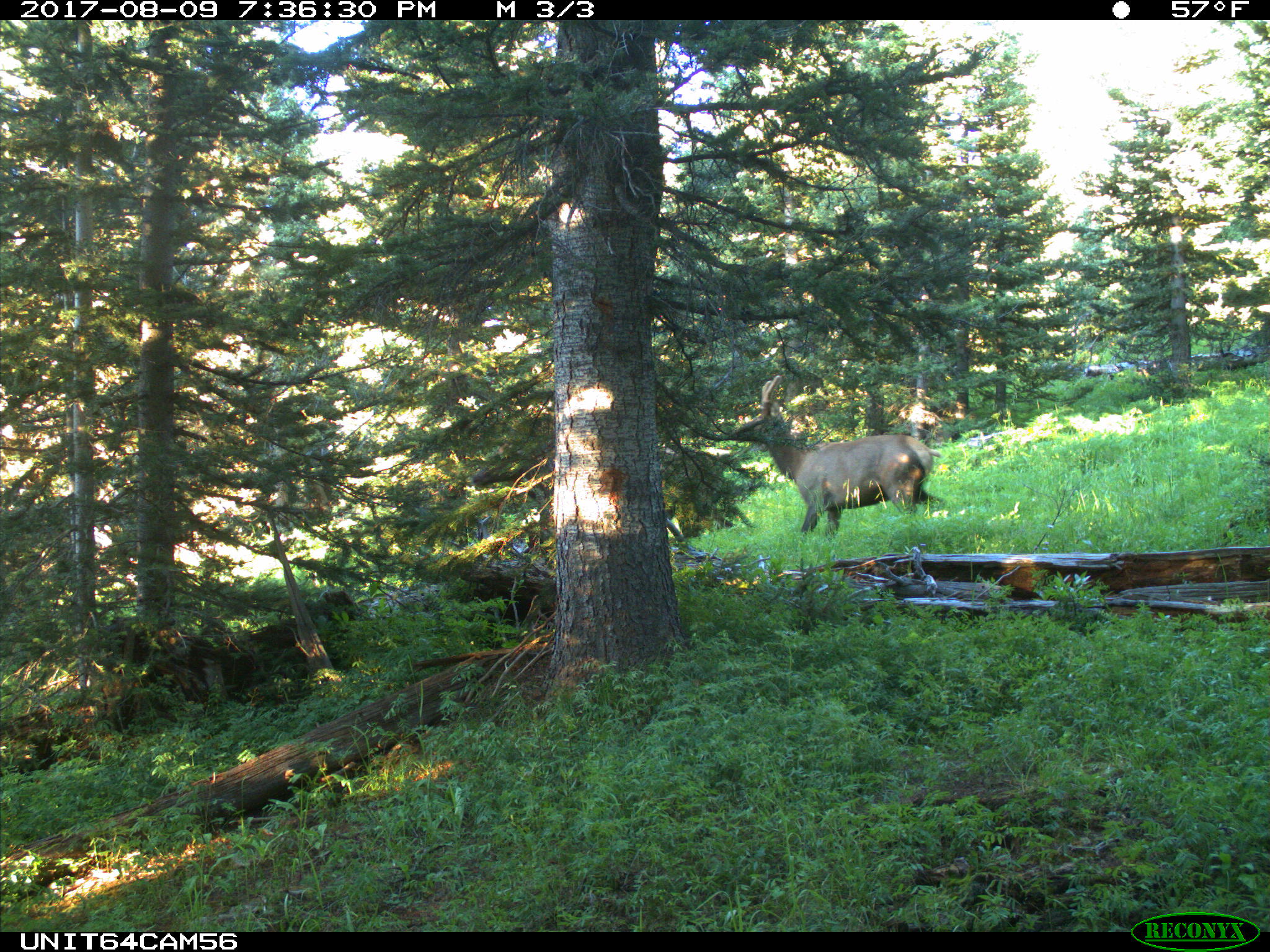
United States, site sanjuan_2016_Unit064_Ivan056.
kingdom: Animalia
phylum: Chordata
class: Mammalia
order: Artiodactyla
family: Cervidae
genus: Cervus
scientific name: Cervus elaphus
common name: red deer